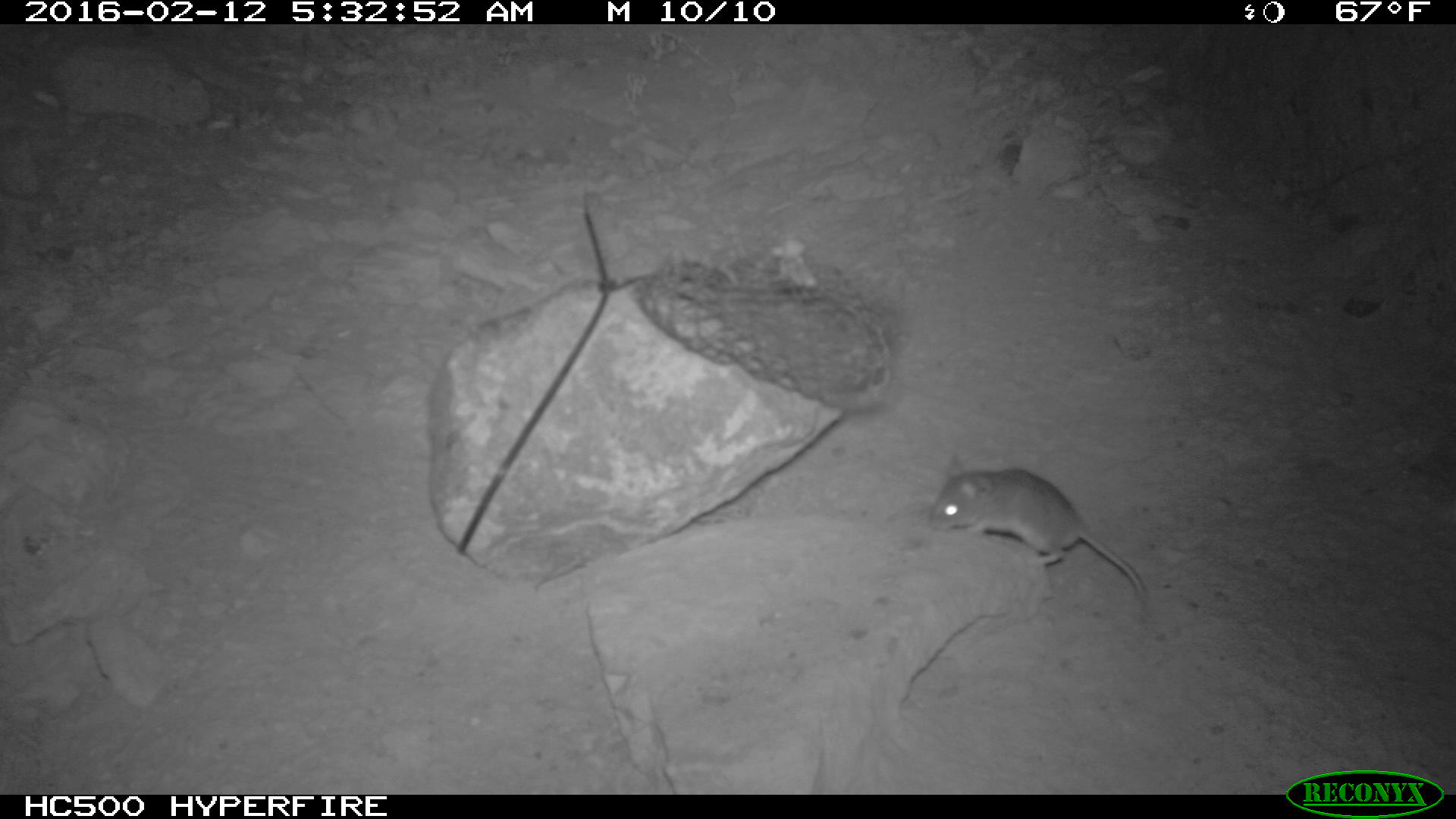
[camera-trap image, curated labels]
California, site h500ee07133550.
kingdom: Animalia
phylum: Chordata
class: Mammalia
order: Rodentia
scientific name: Rodentia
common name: rodent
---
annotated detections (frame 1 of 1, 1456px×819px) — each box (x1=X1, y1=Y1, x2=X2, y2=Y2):
rodent: (x1=926, y1=453, x2=1150, y2=610)